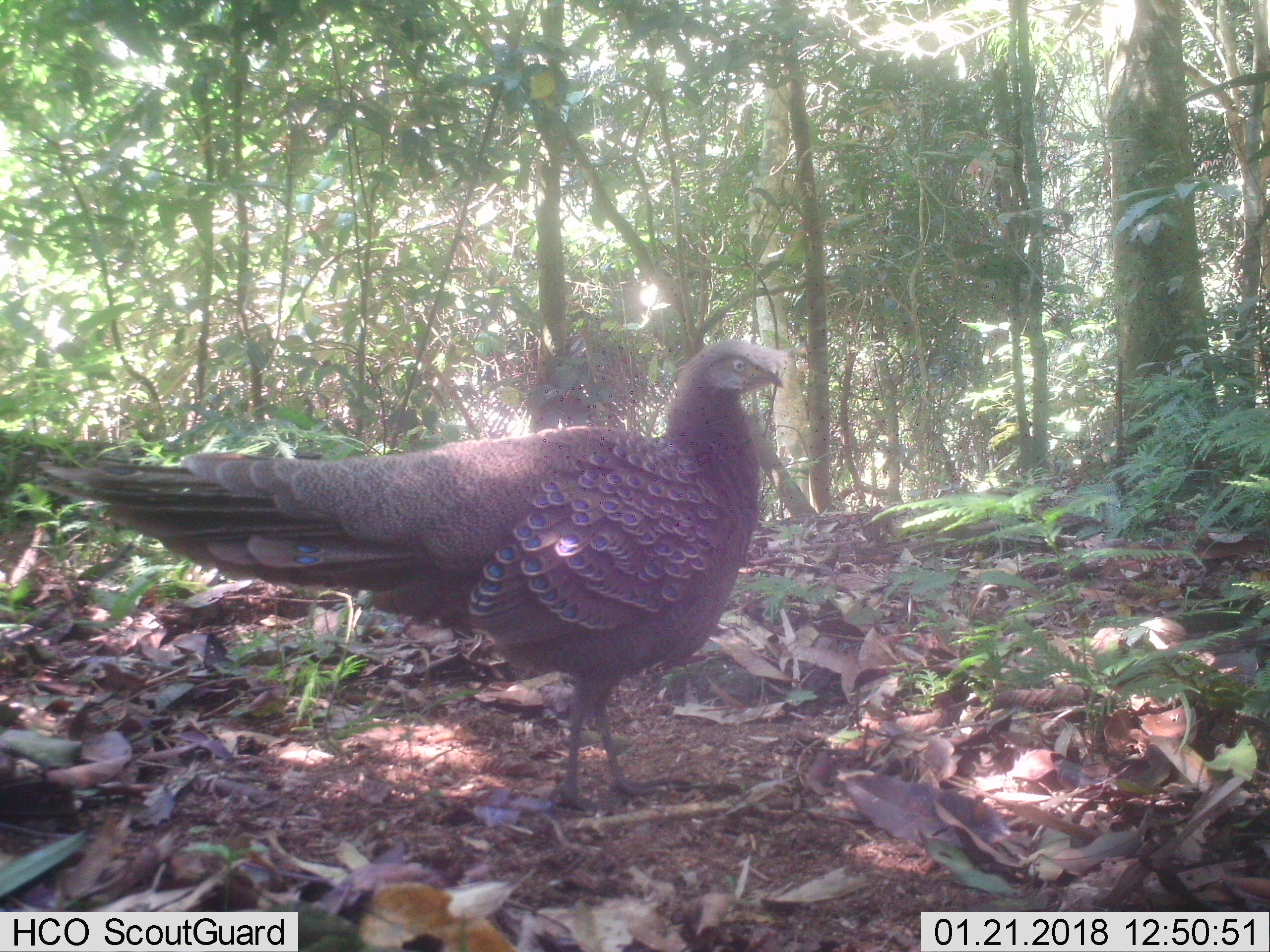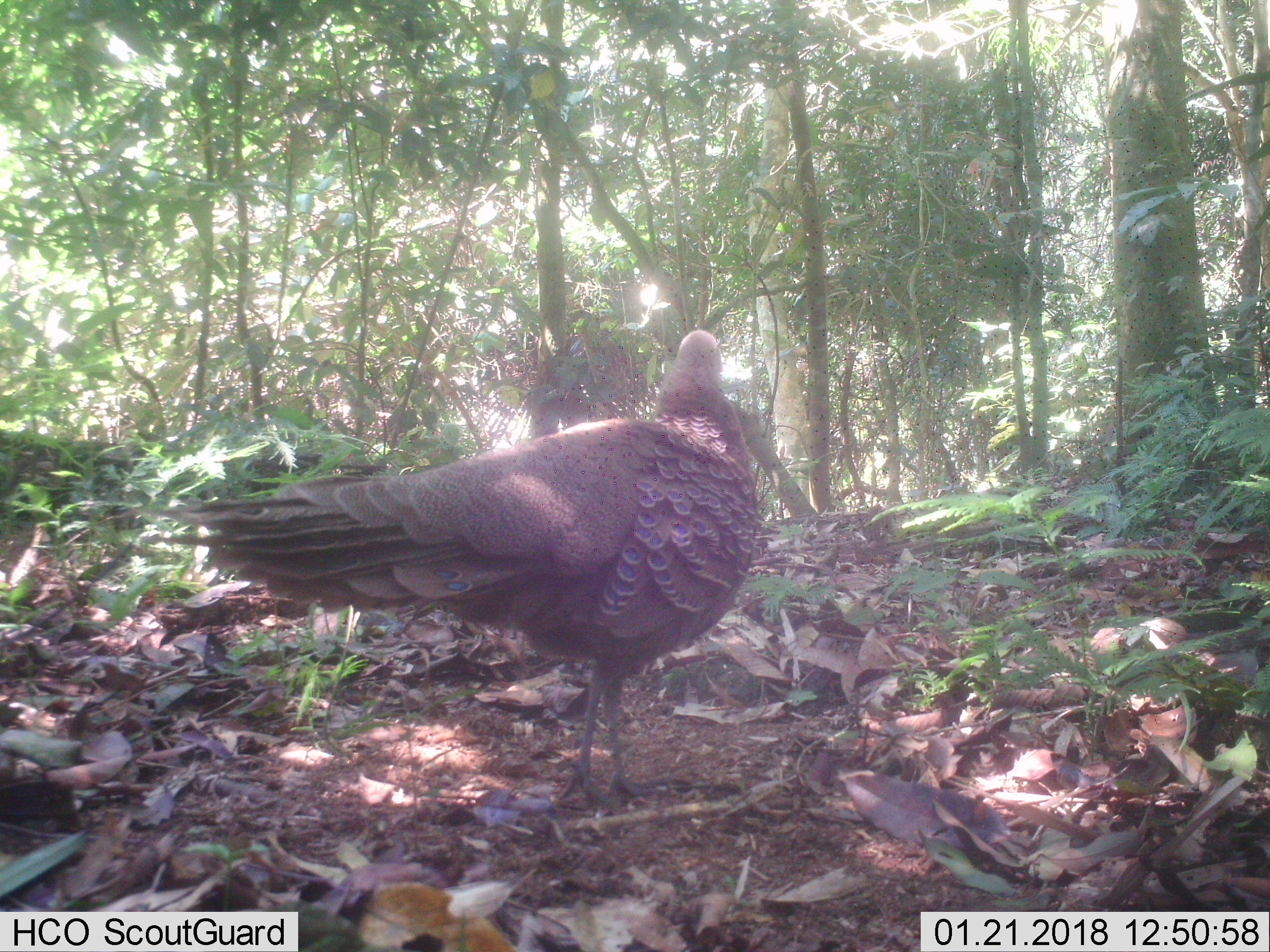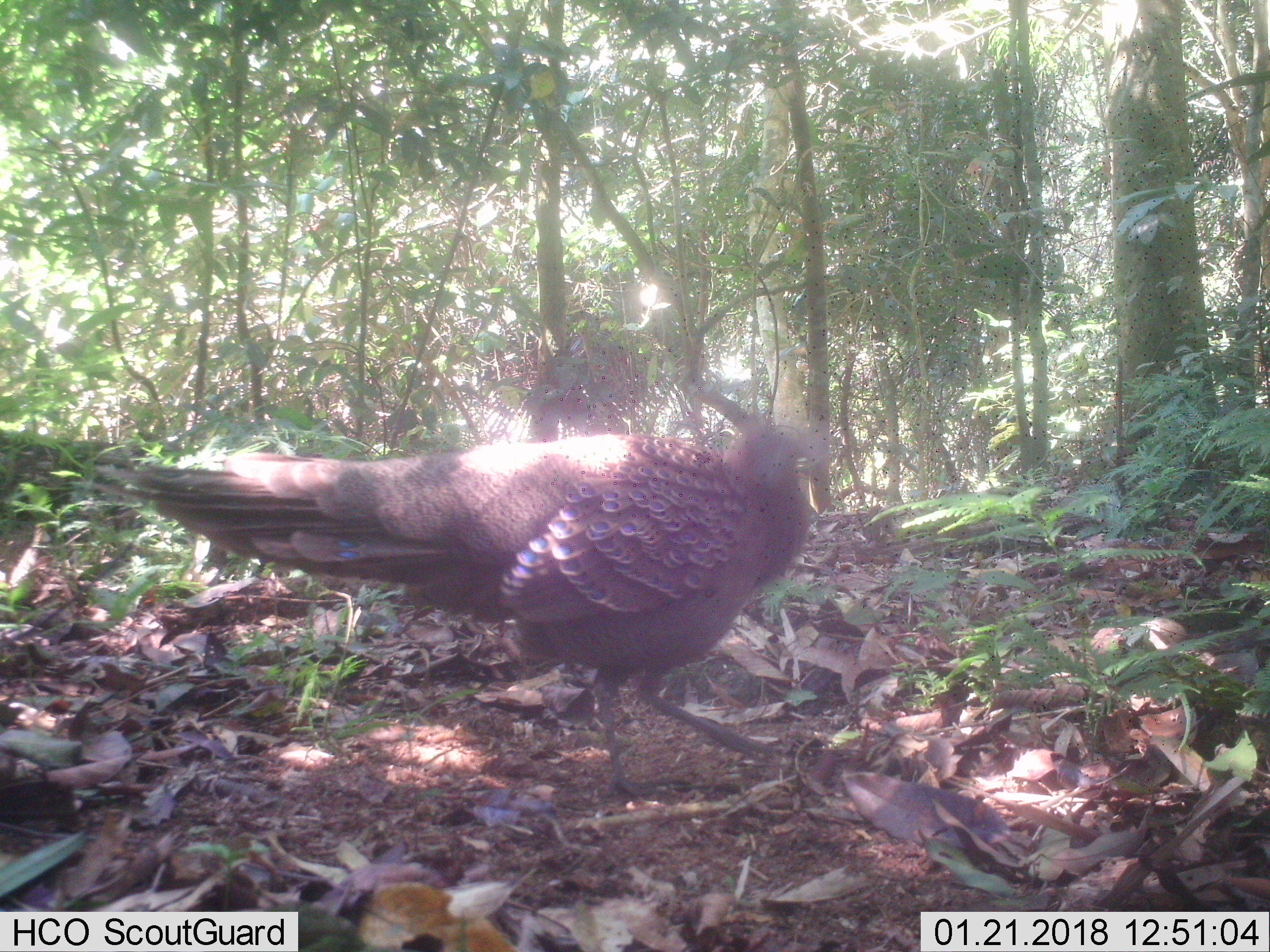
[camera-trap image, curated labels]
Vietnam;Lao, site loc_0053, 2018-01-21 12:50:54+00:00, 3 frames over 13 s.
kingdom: Animalia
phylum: Chordata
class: Aves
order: Galliformes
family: Phasianidae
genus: Polyplectron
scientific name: Polyplectron bicalcaratum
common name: gray peacock-pheasant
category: grey peacock pheasant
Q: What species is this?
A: Grey peacock pheasant (gray peacock-pheasant) (Polyplectron bicalcaratum).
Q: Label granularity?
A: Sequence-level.